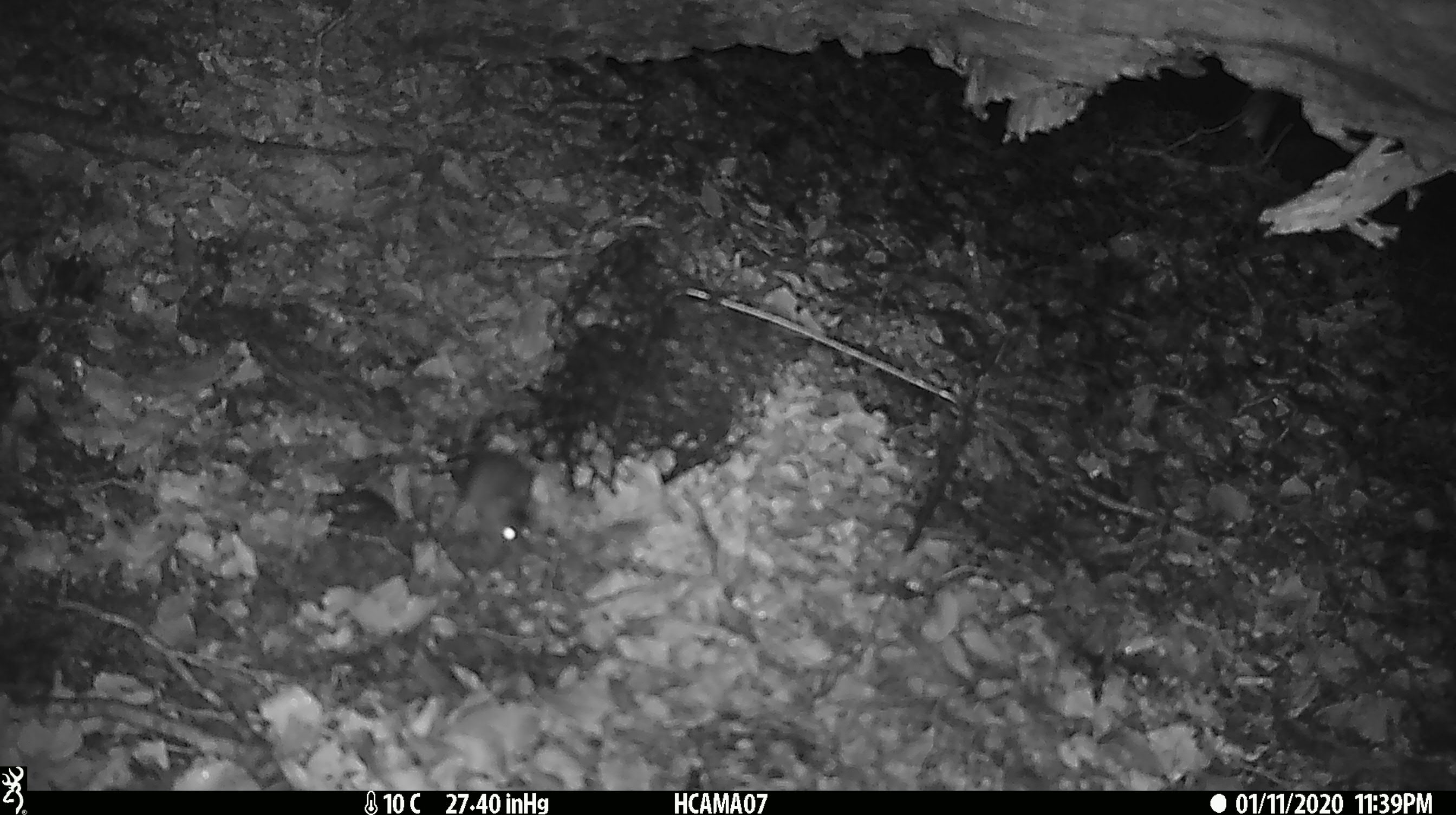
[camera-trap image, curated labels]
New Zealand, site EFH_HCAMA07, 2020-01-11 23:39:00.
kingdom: Animalia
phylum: Chordata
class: Mammalia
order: Rodentia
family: Muridae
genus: Mus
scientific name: Mus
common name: mouse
Mouse (Mus).